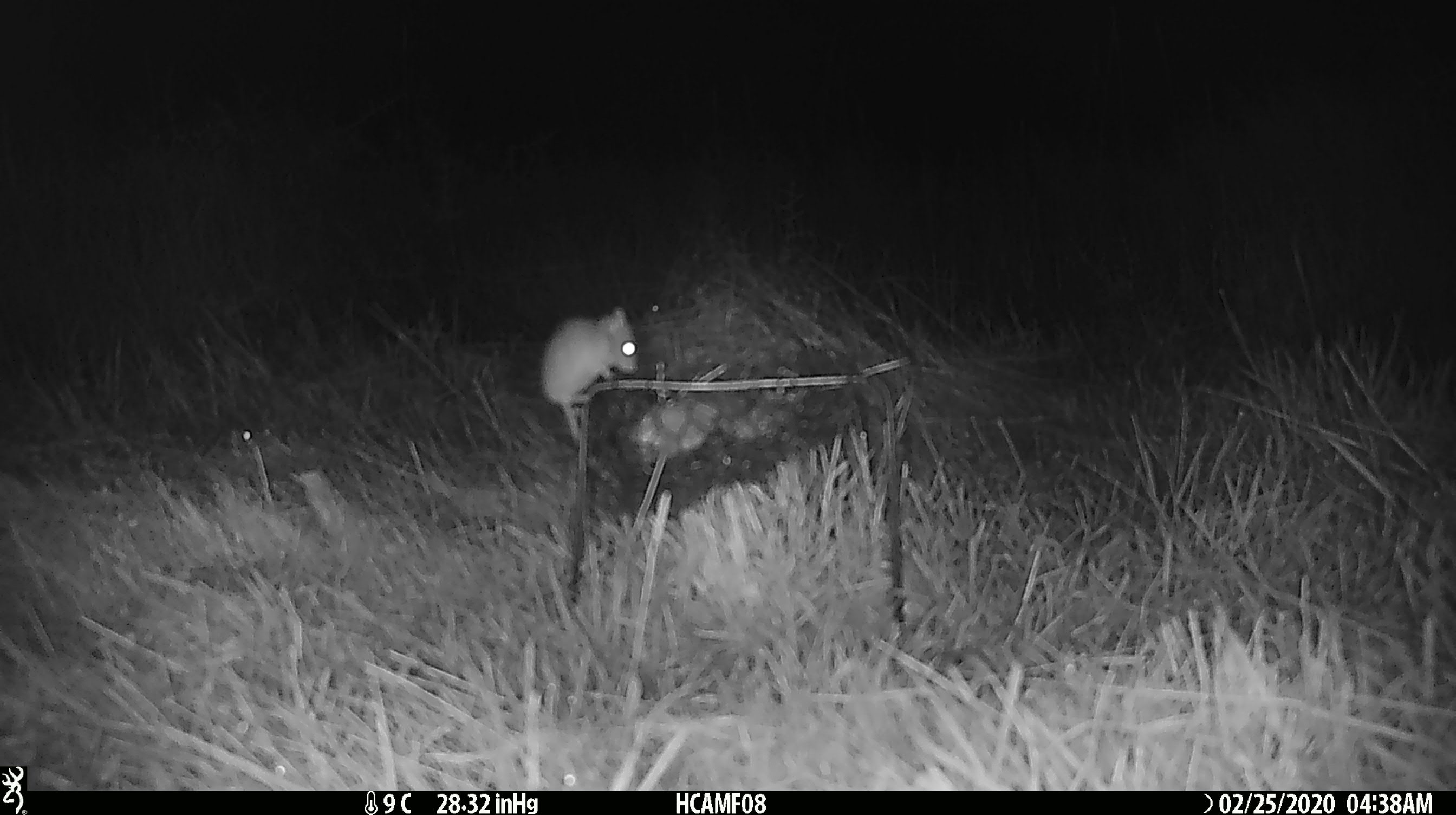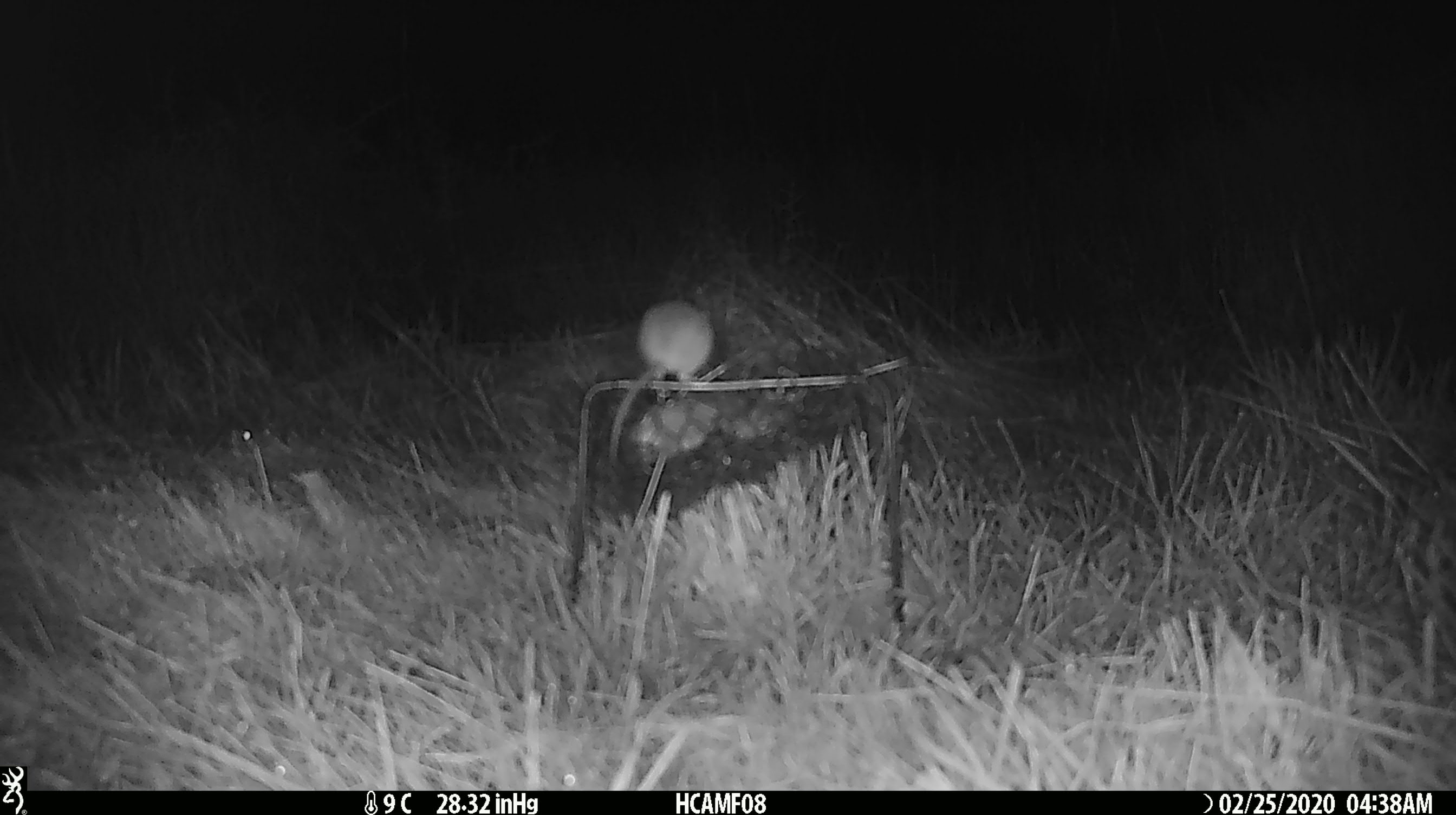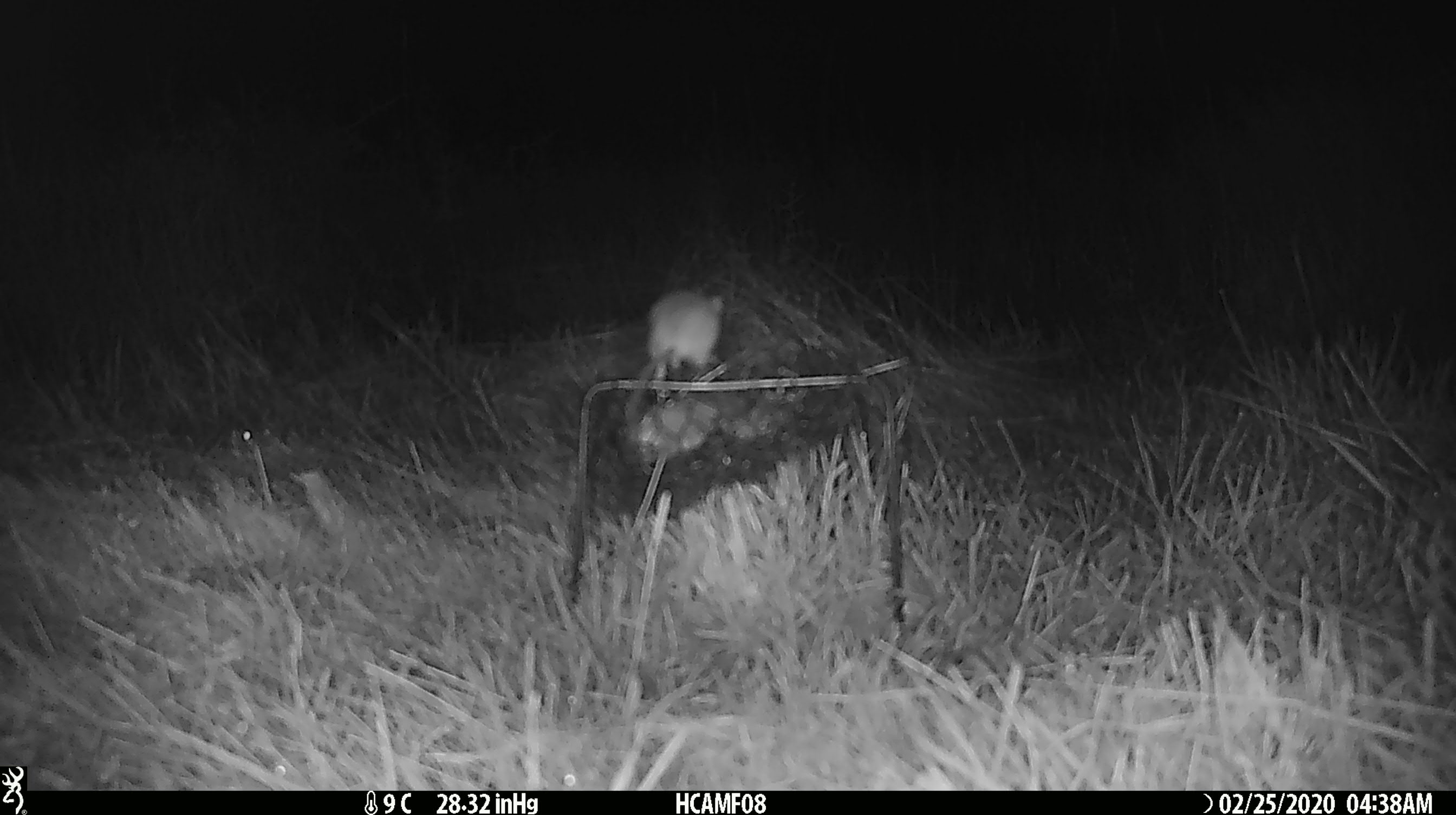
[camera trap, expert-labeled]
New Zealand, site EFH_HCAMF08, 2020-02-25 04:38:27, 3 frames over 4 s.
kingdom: Animalia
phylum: Chordata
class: Mammalia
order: Rodentia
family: Muridae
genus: Mus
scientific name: Mus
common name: mouse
Mouse (Mus).